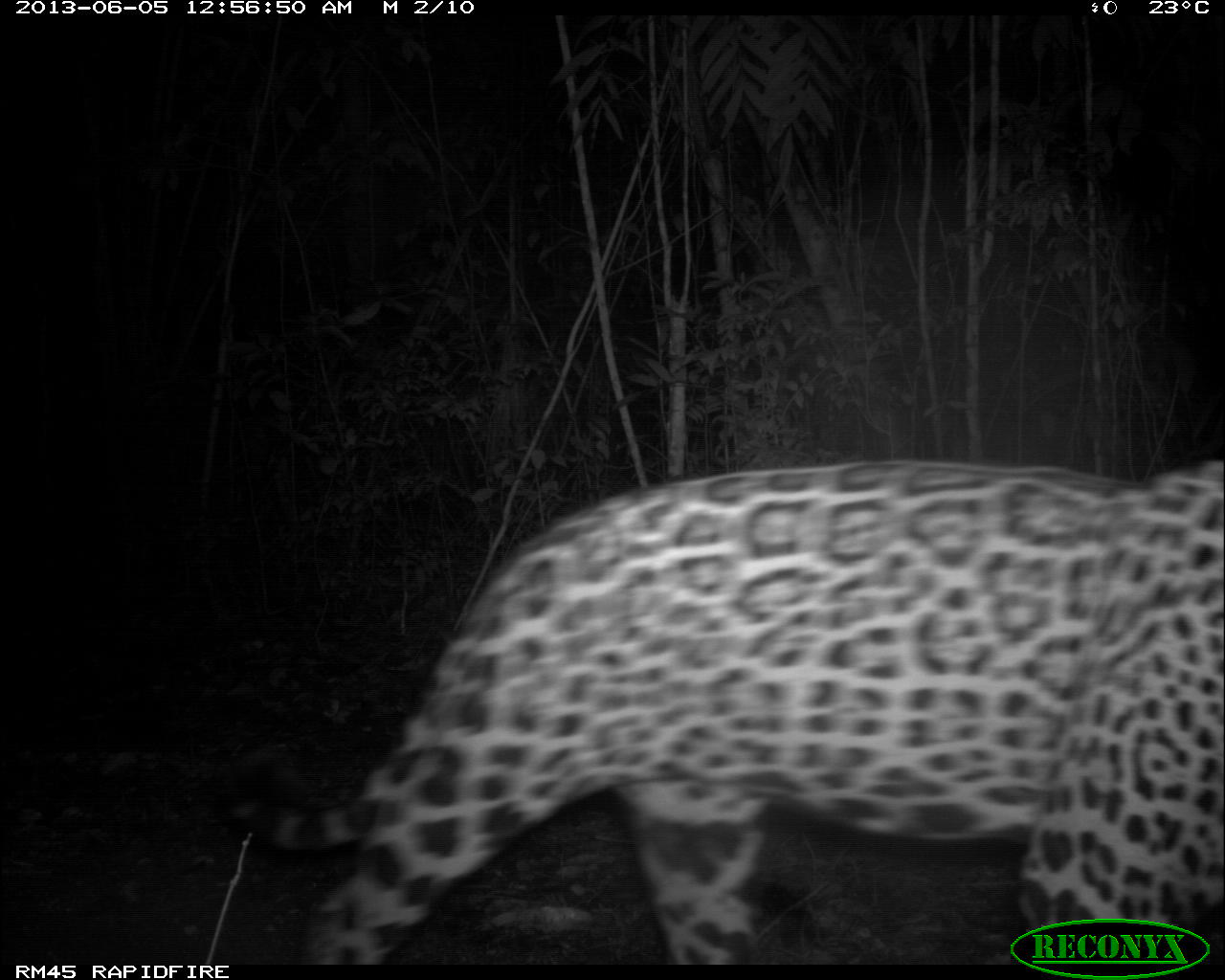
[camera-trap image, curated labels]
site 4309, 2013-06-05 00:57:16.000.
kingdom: Animalia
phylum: Chordata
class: Mammalia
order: Carnivora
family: Felidae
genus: Panthera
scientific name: Panthera onca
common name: jaguar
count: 1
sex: male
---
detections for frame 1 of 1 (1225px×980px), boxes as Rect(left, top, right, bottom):
panthera onca: Rect(217, 452, 1217, 959)